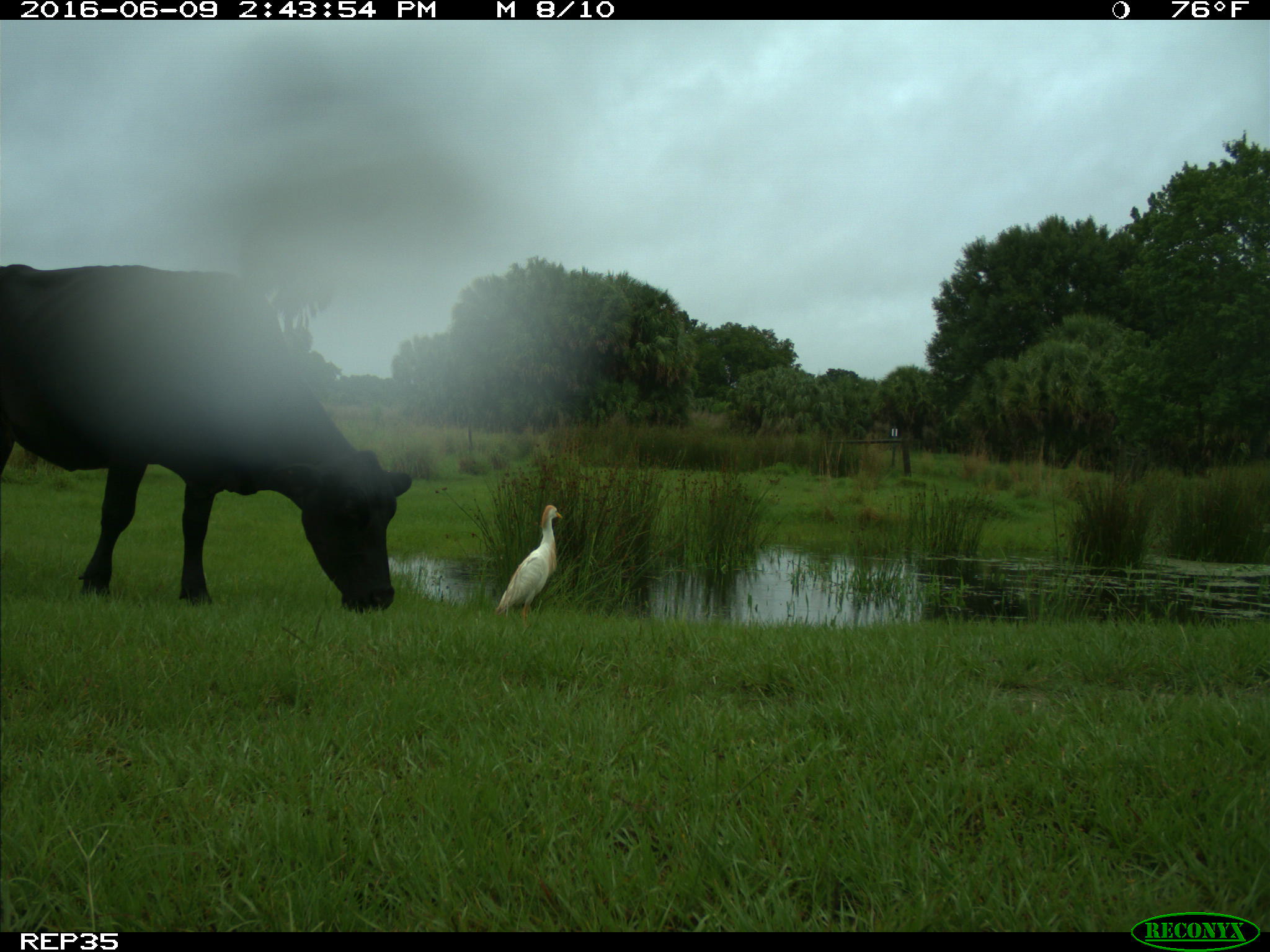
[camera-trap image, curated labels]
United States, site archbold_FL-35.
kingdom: Animalia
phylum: Chordata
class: Mammalia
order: Artiodactyla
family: Bovidae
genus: Bos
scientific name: Bos taurus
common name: domestic cow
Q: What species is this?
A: Bos taurus (domestic cow).